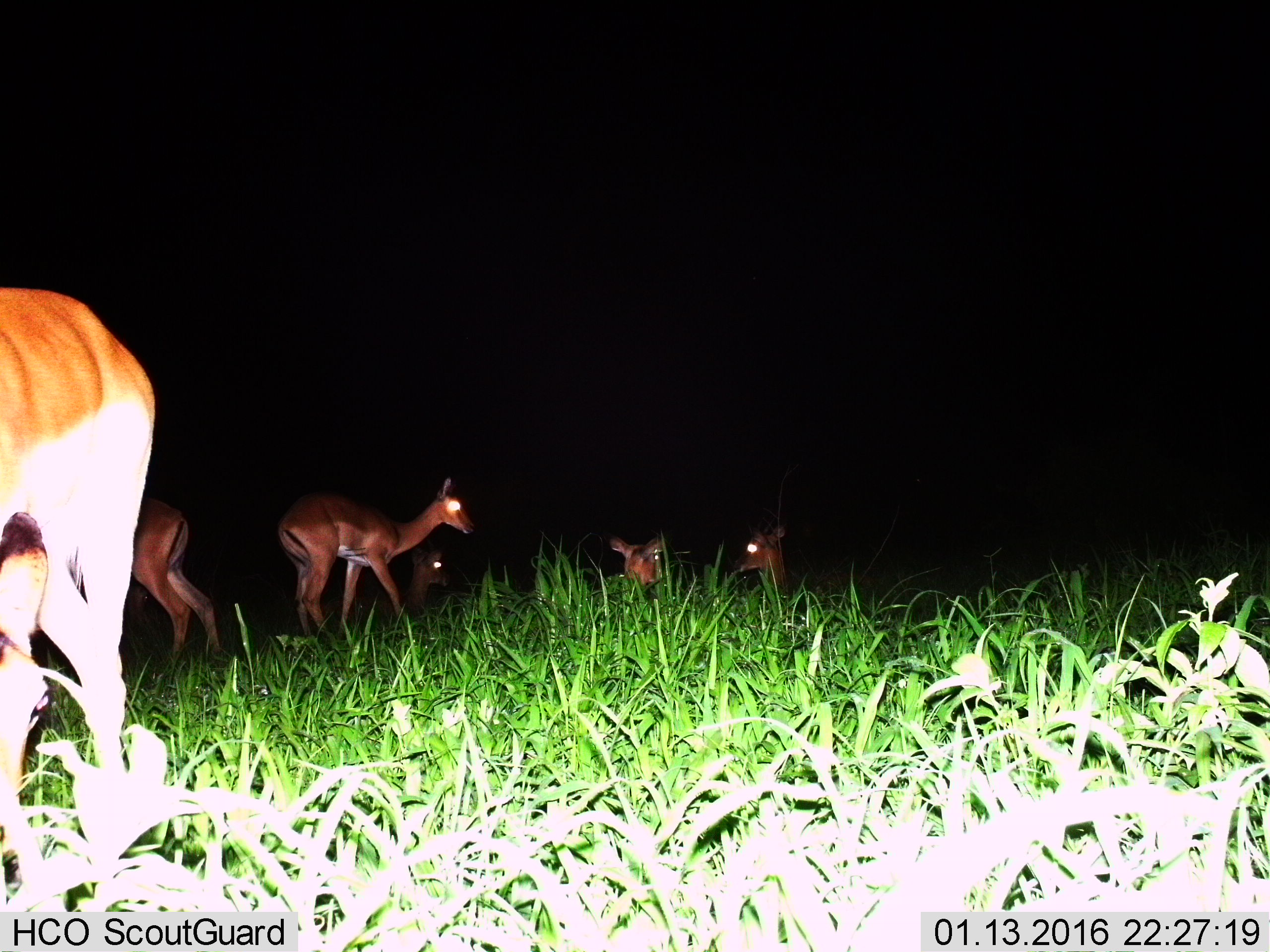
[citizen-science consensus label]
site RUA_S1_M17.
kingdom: Animalia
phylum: Chordata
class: Mammalia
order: Artiodactyla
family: Bovidae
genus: Aepyceros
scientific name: Aepyceros melampus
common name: impala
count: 6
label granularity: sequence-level